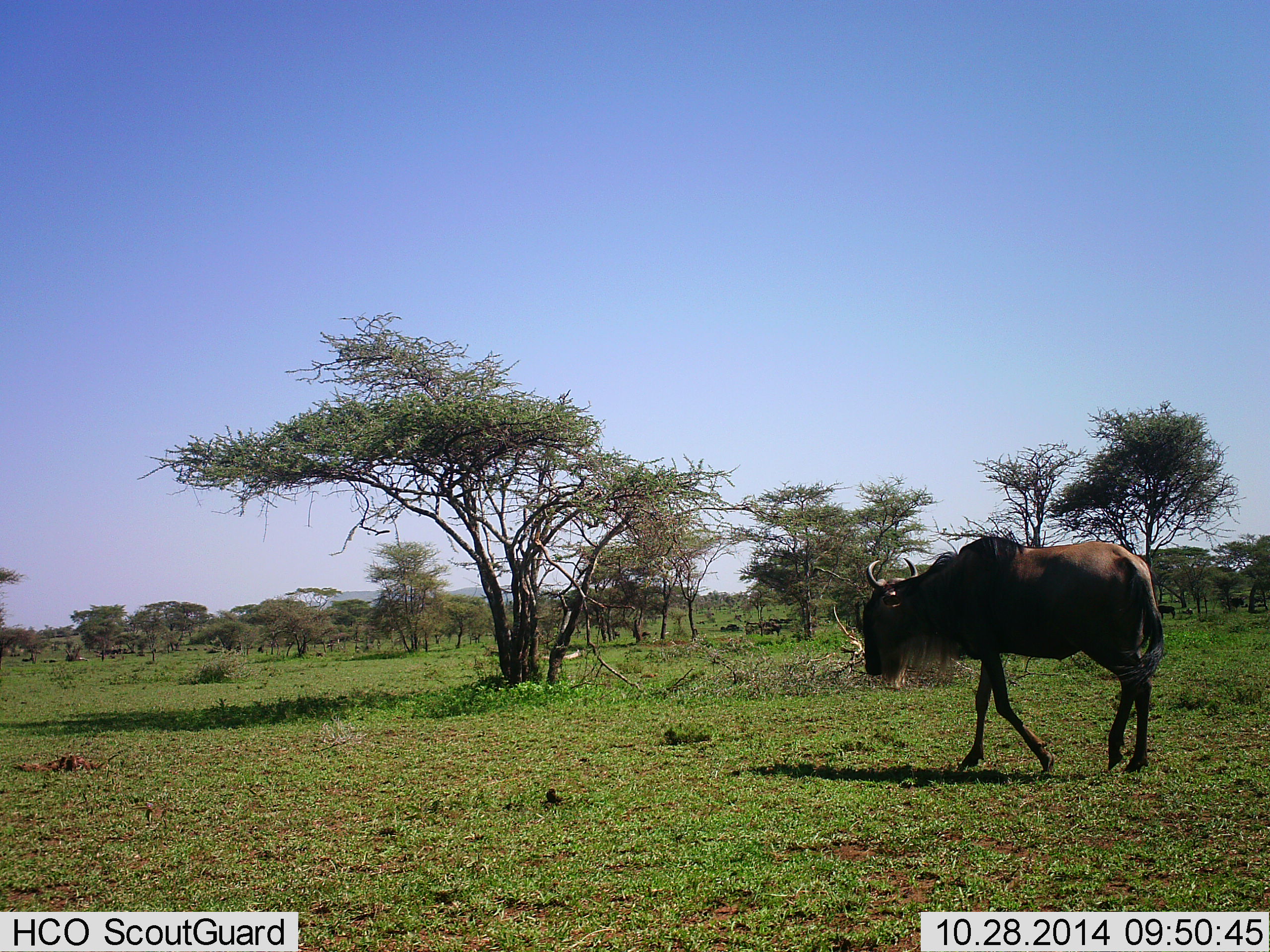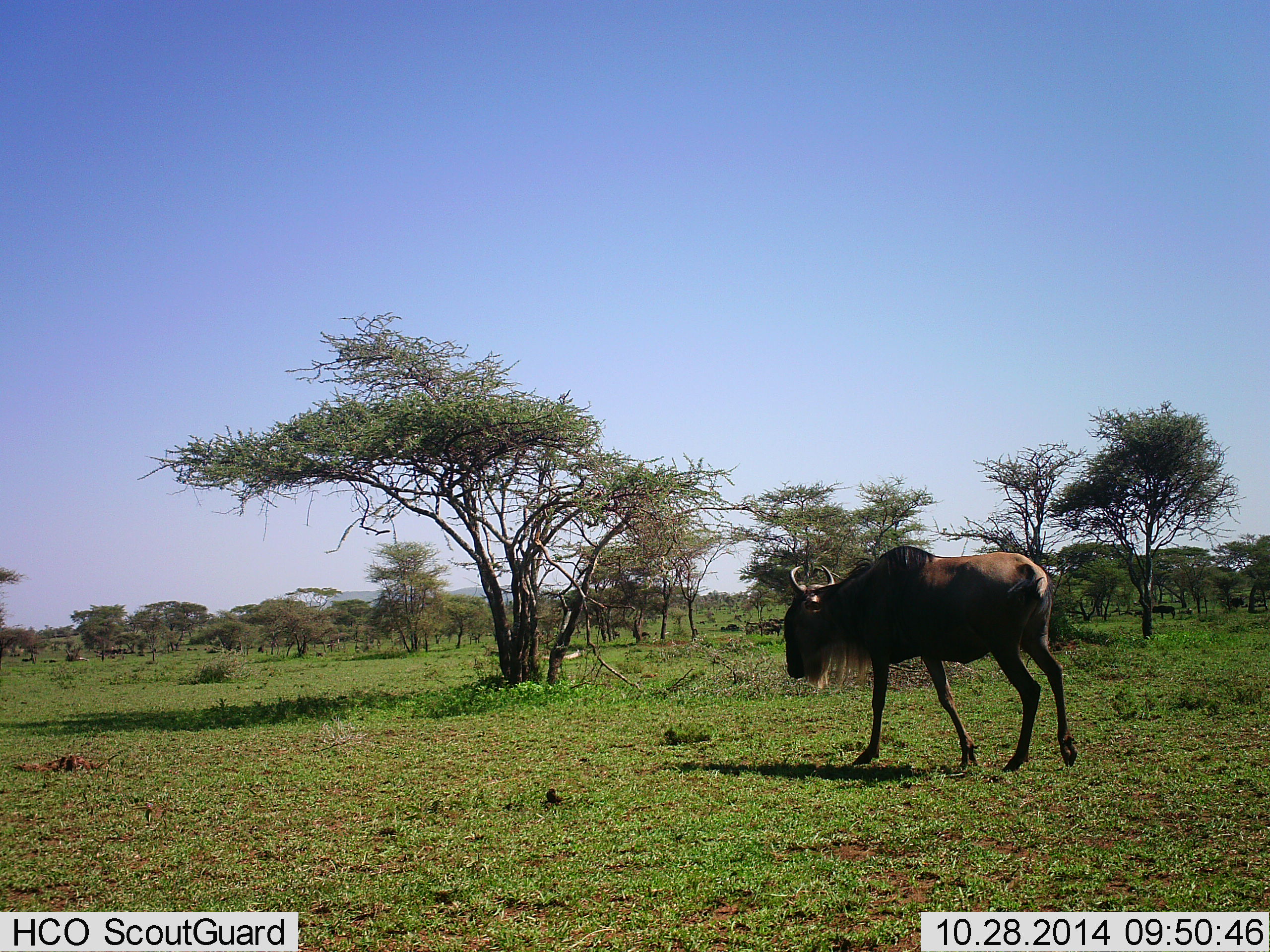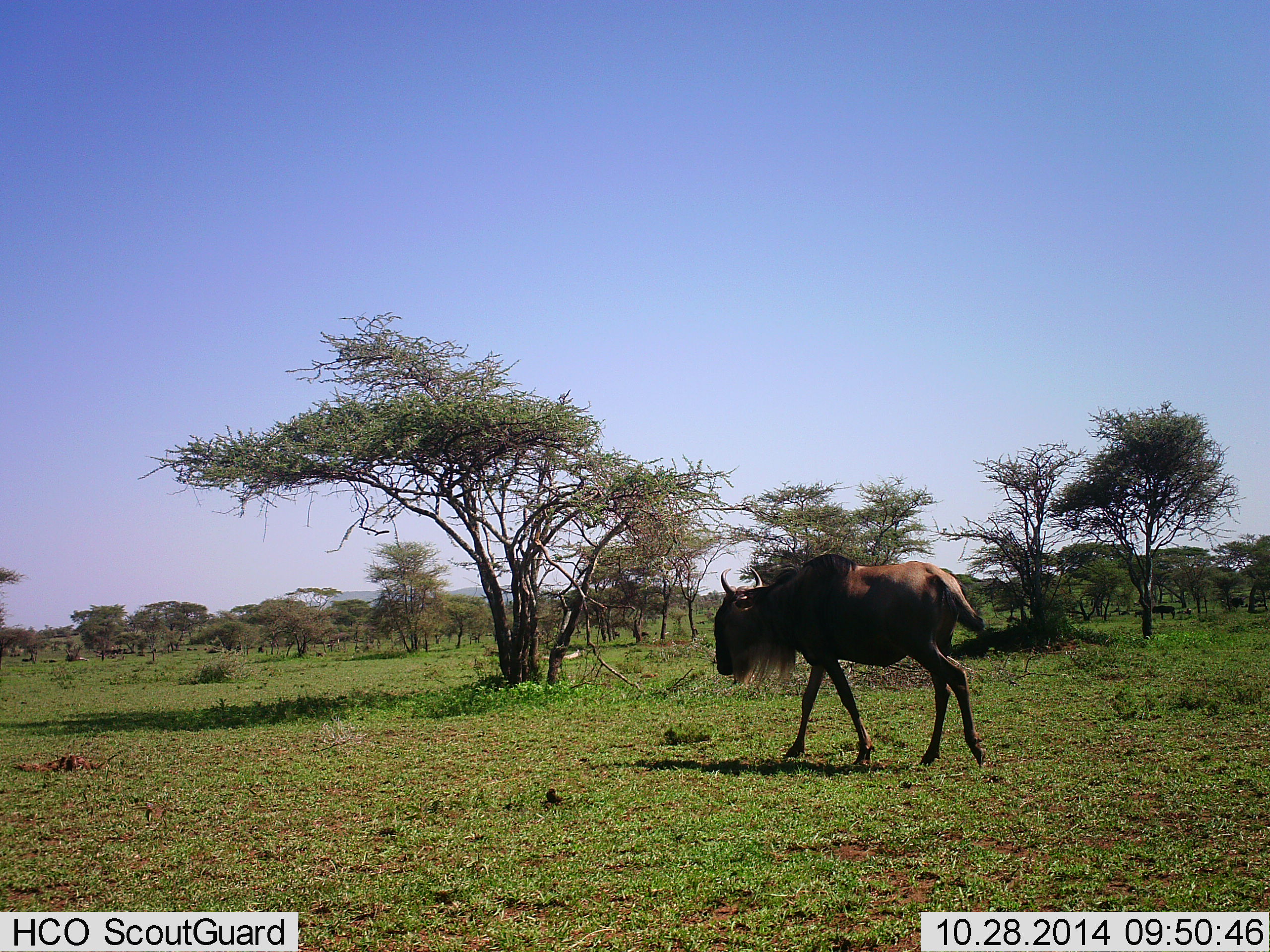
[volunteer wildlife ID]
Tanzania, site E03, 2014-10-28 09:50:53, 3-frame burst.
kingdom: Animalia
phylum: Chordata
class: Mammalia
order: Artiodactyla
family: Bovidae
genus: Connochaetes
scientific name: Connochaetes taurinus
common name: blue wildebeest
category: wildebeest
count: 1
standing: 10%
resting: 0%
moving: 100%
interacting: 0%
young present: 0%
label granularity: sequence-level